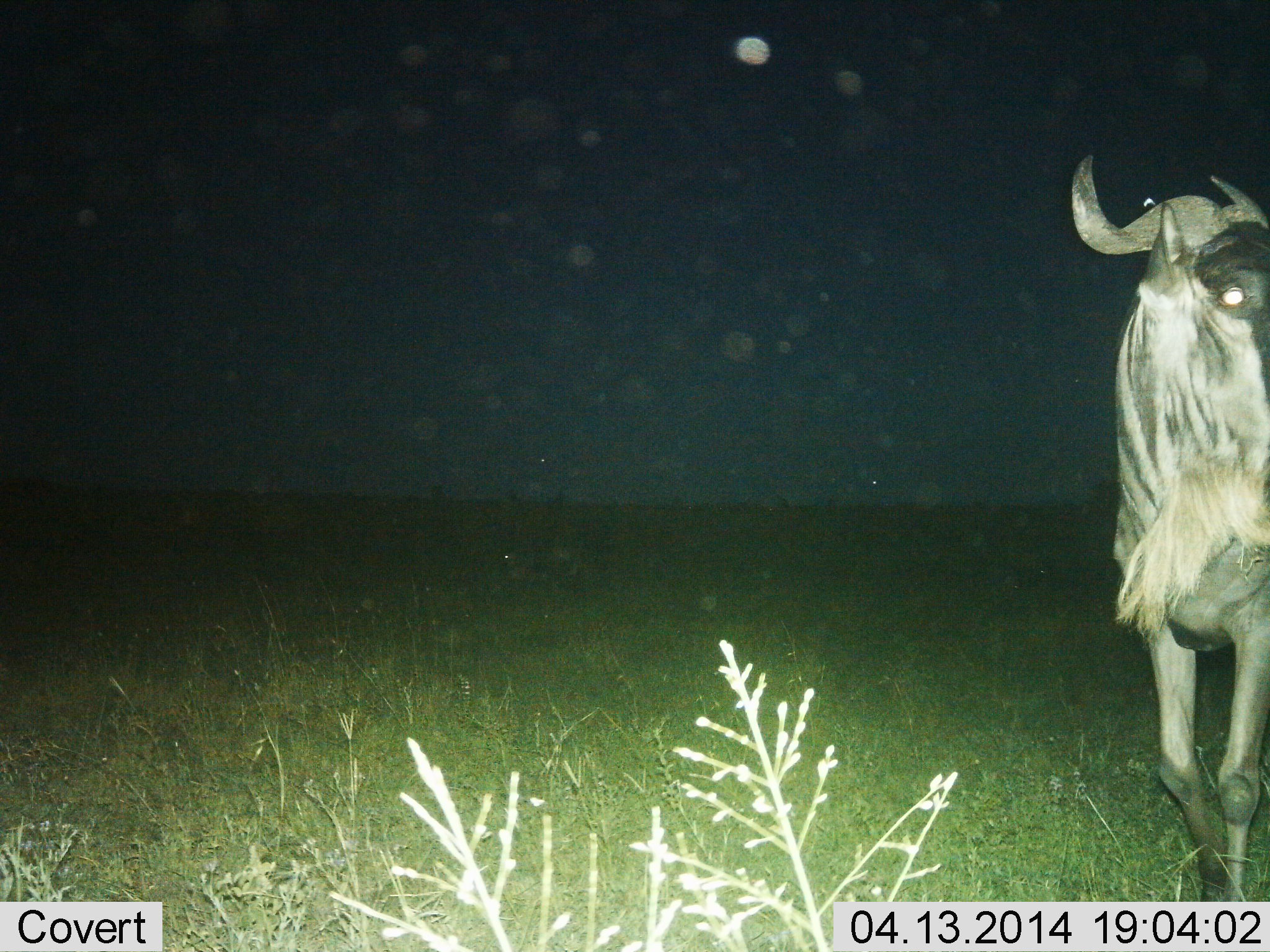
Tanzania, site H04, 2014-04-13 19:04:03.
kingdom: Animalia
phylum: Chordata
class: Mammalia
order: Artiodactyla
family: Bovidae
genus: Connochaetes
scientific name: Connochaetes taurinus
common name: blue wildebeest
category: wildebeest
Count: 1.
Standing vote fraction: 55%.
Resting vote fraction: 9%.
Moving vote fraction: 64%.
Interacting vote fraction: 0%.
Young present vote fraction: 0%.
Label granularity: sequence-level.